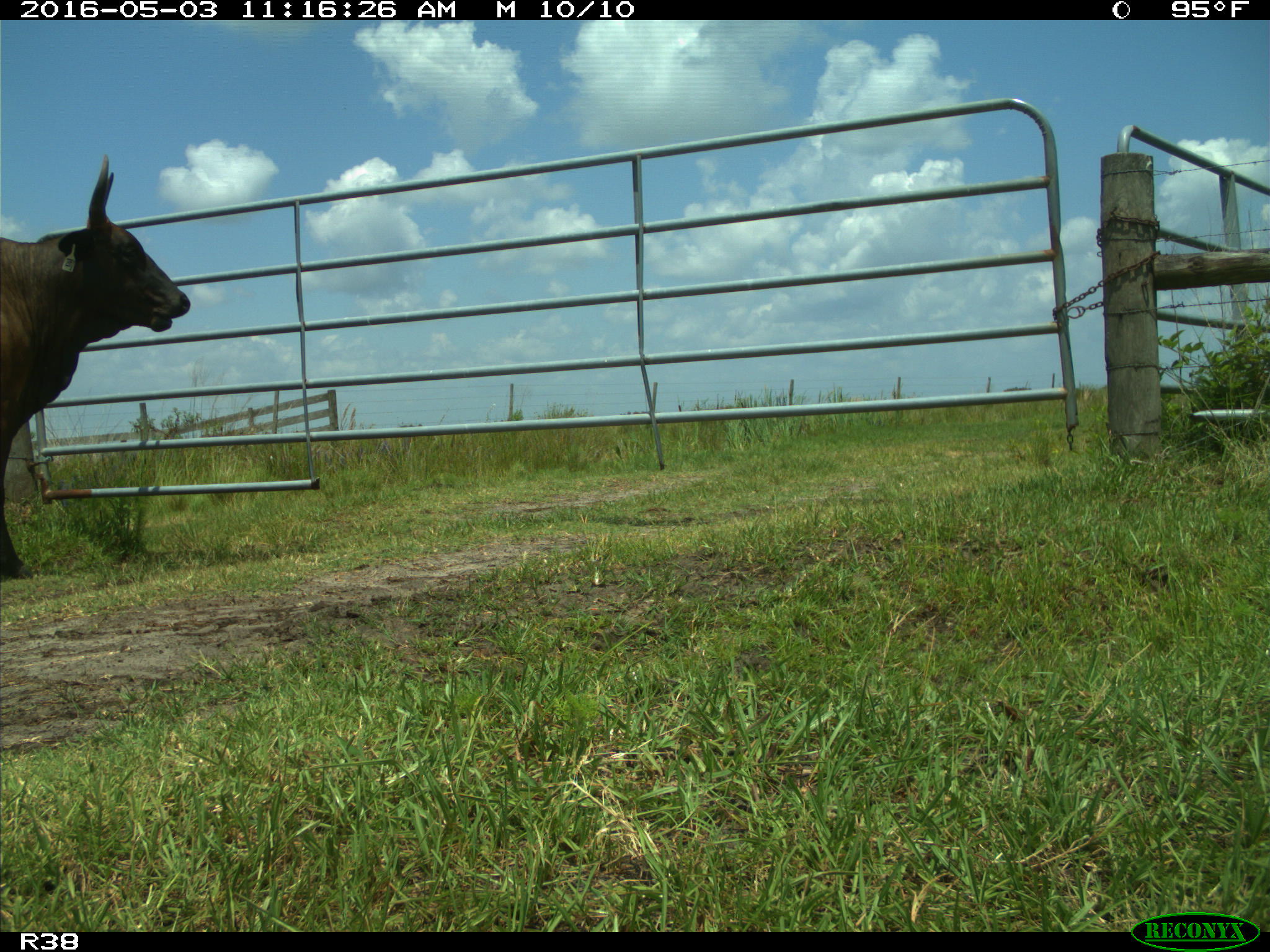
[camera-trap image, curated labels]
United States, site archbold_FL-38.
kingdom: Animalia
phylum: Chordata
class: Mammalia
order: Artiodactyla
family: Bovidae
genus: Bos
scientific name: Bos taurus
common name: domestic cow